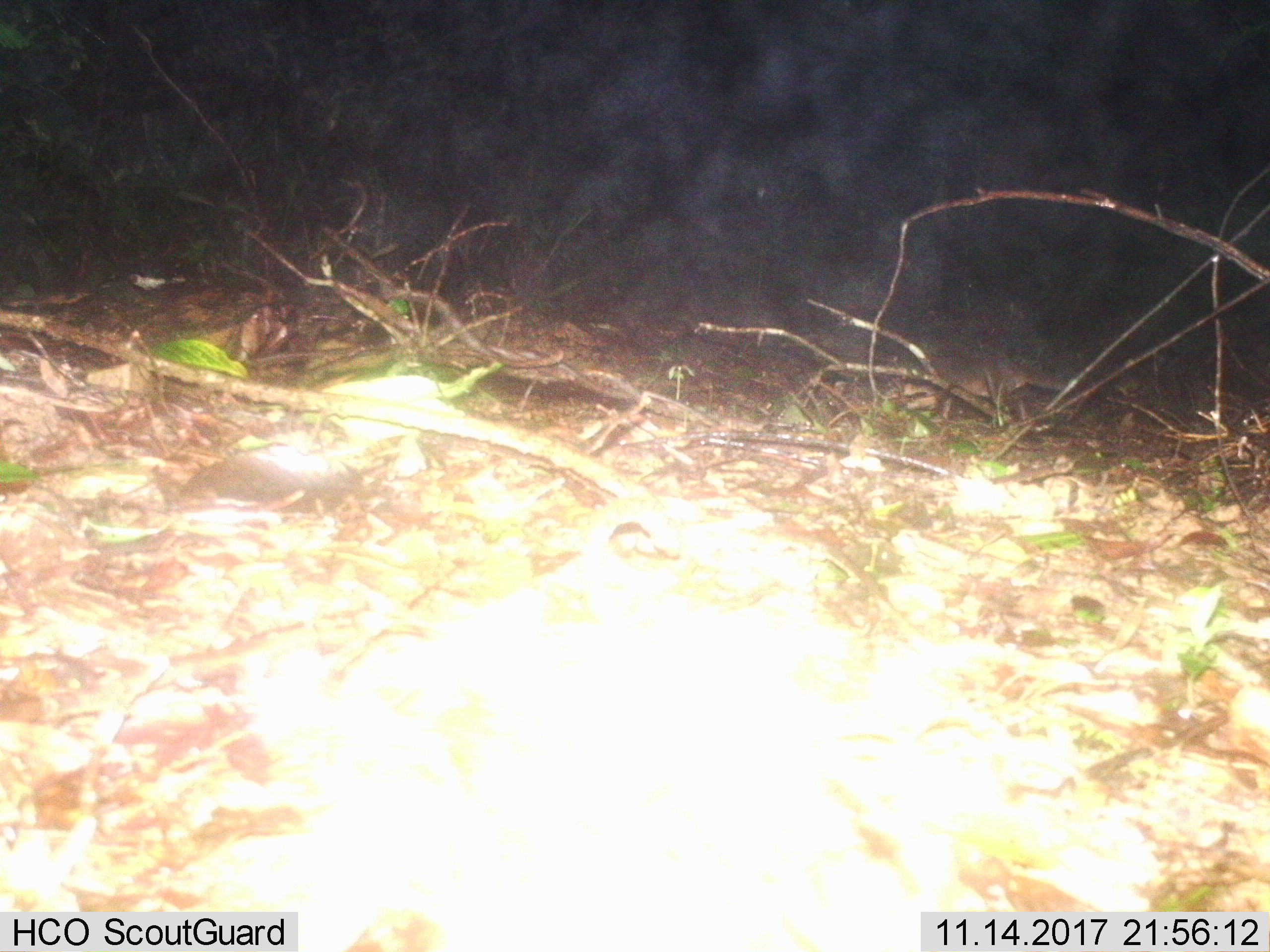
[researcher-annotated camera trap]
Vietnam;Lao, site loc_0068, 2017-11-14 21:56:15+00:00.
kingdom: Animalia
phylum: Chordata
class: Mammalia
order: Carnivora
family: Mustelidae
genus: Melogale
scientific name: Melogale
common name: ferret badger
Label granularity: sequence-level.